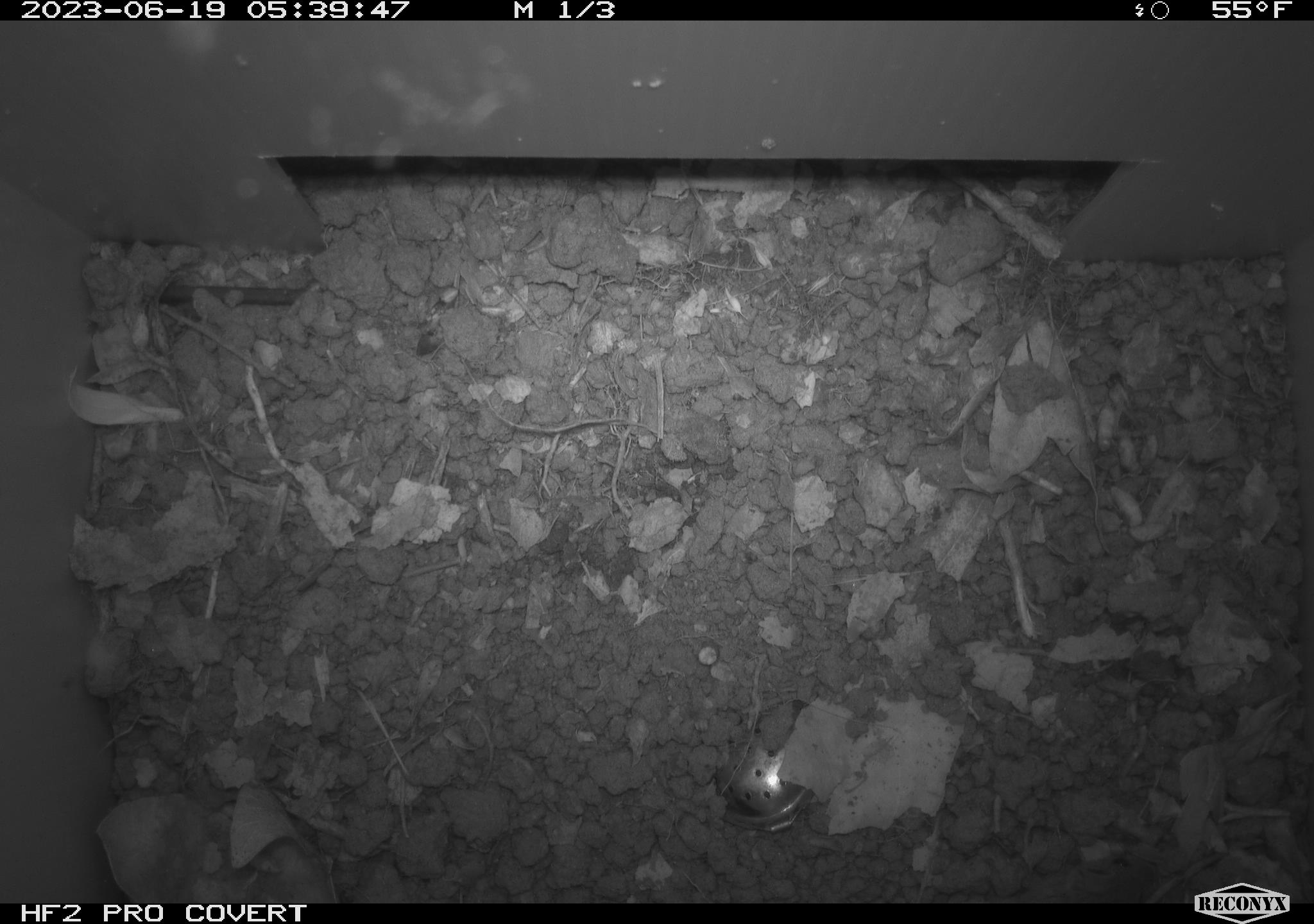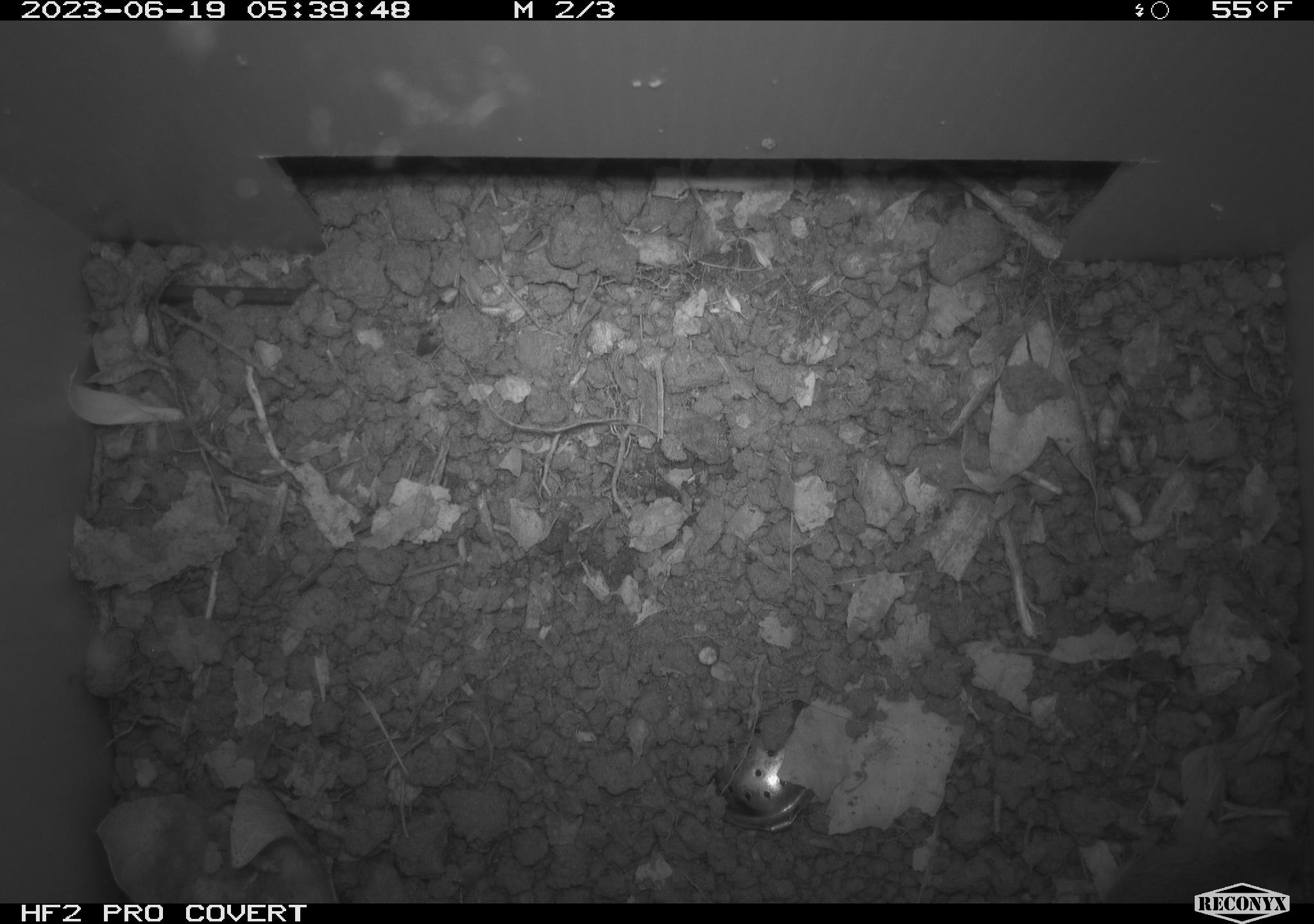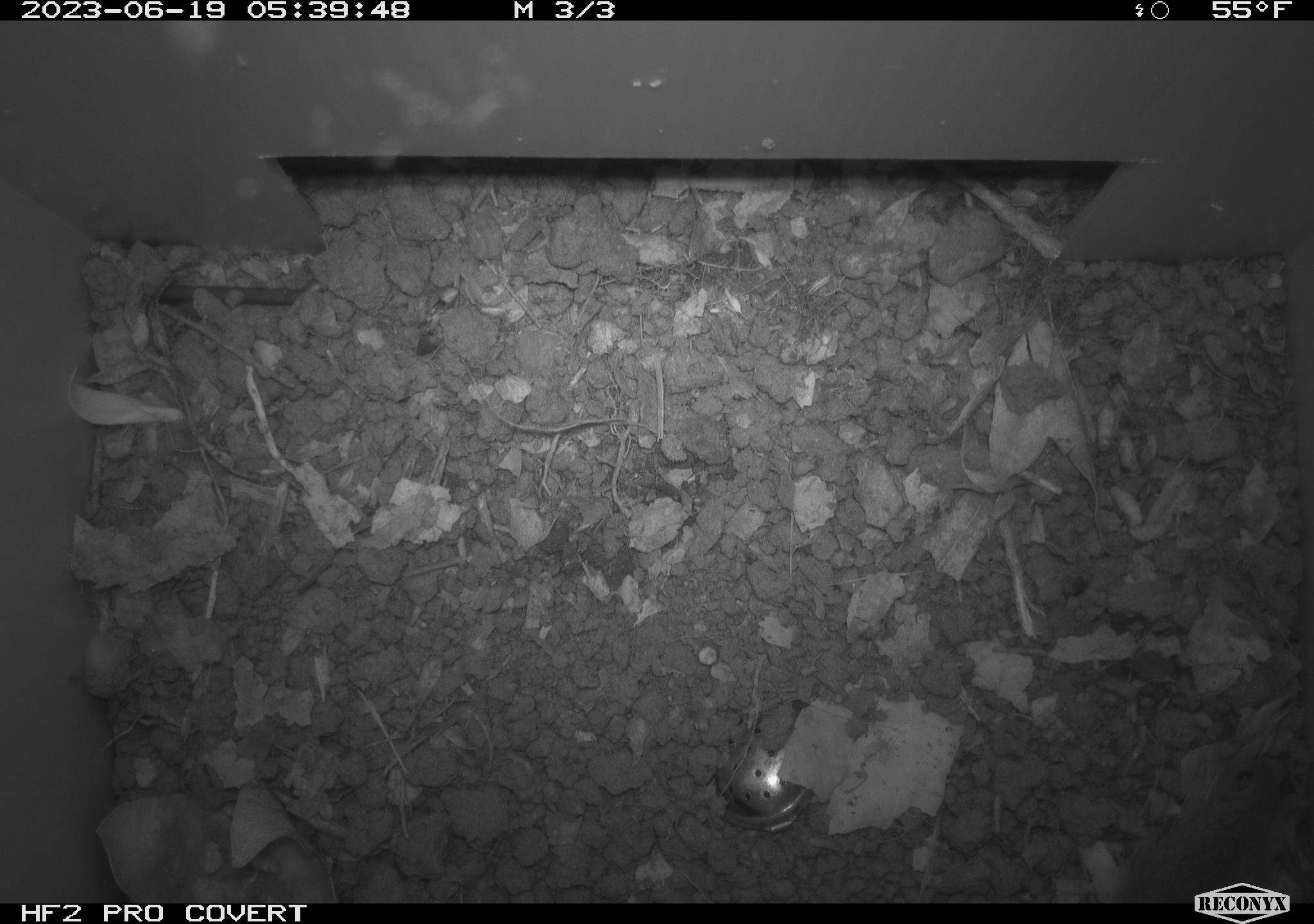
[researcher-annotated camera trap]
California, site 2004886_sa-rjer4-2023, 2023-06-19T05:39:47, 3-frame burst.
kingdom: Animalia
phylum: Chordata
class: Mammalia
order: Rodentia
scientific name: Rodentia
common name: mouse species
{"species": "mouse species (Rodentia)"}